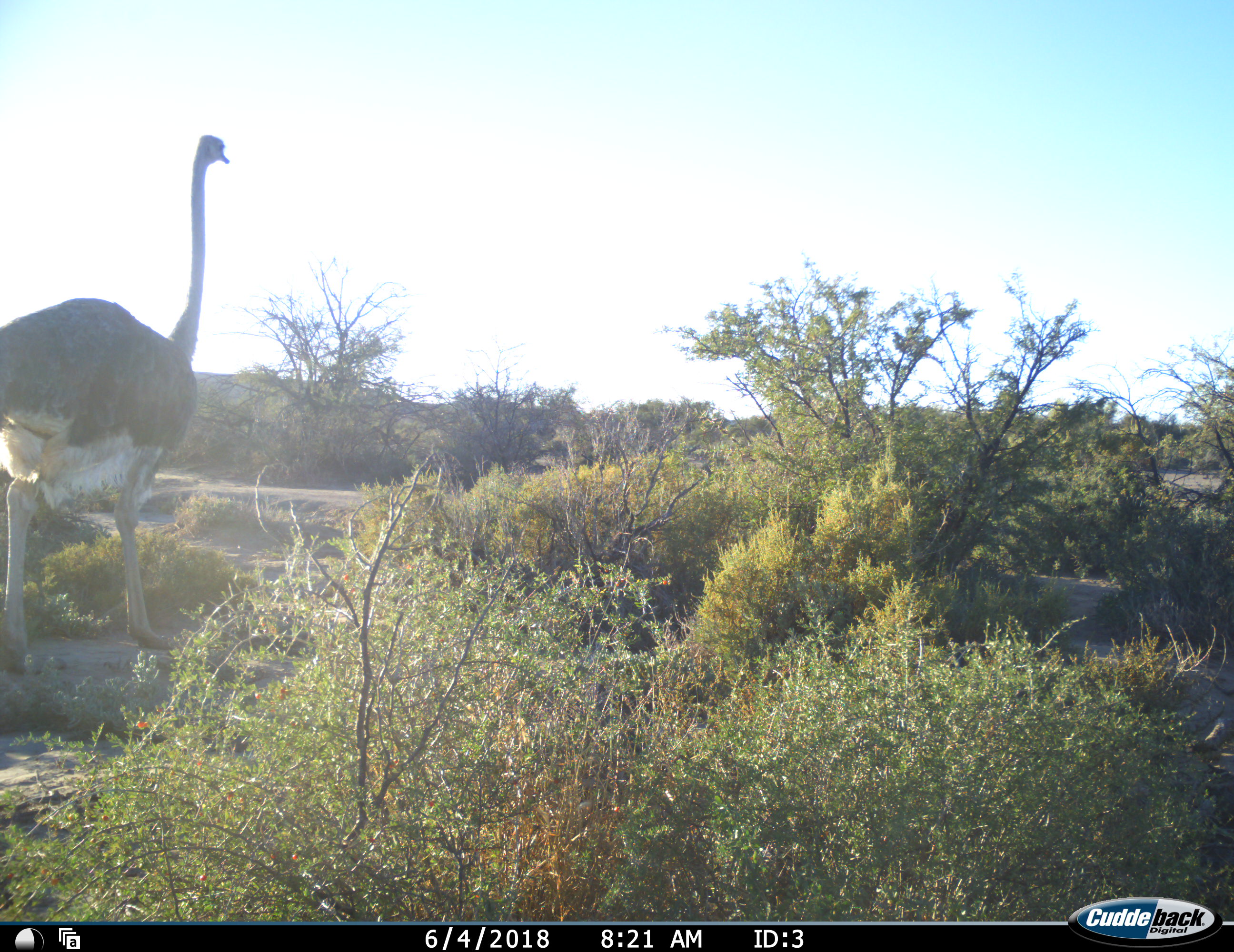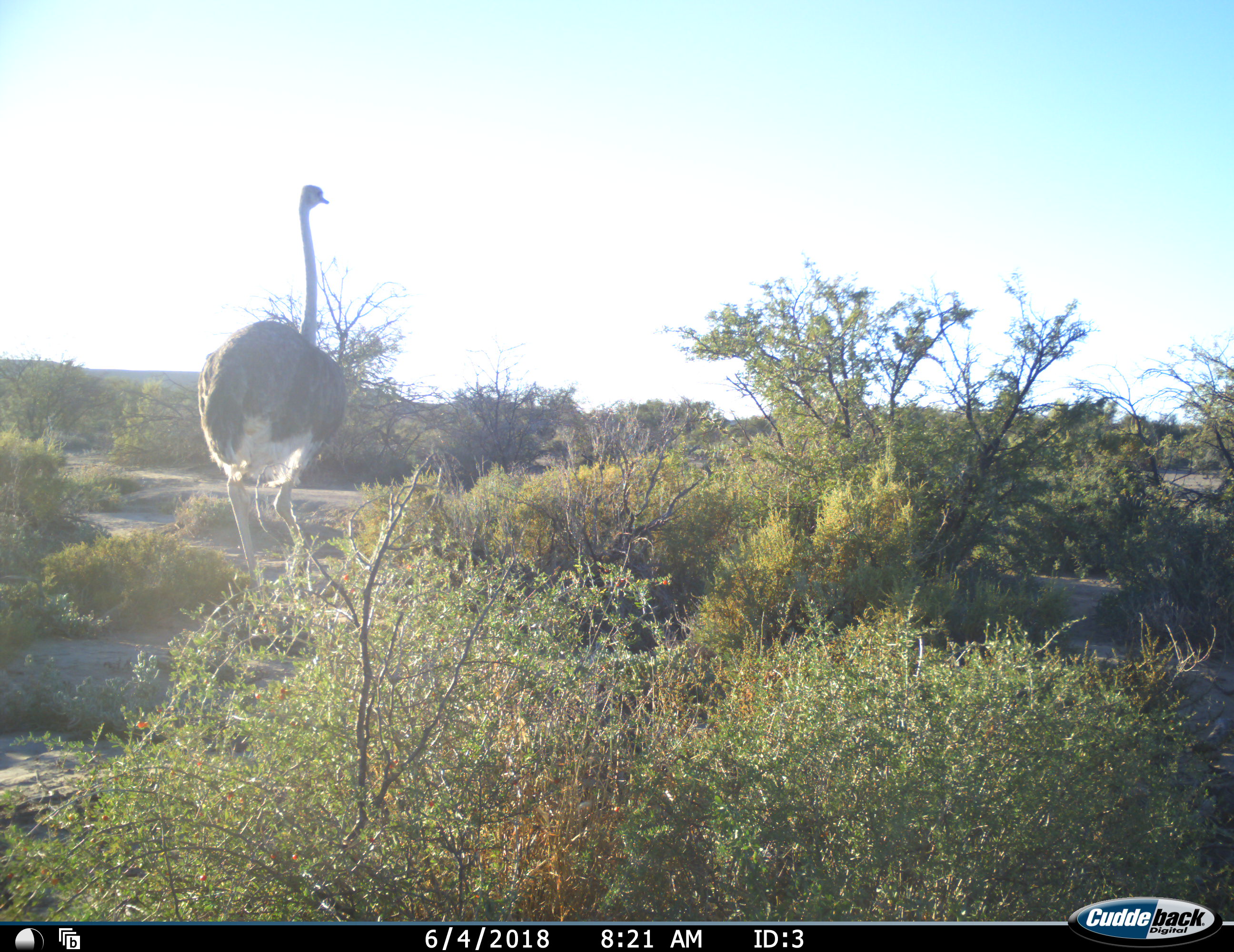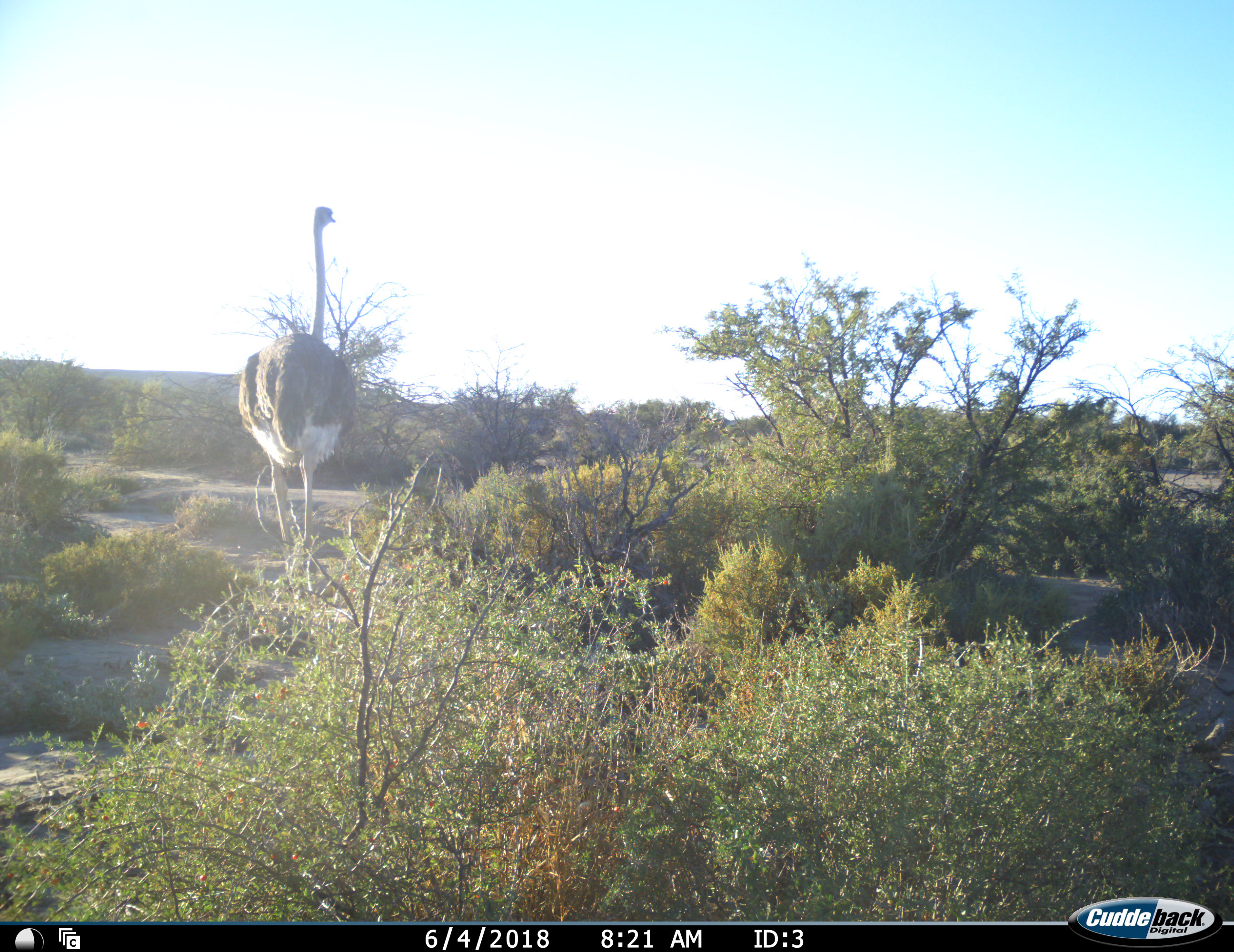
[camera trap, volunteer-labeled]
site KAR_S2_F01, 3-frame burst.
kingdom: Animalia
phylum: Chordata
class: Aves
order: Struthioniformes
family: Struthionidae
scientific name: Struthionidae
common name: ostrich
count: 1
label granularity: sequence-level